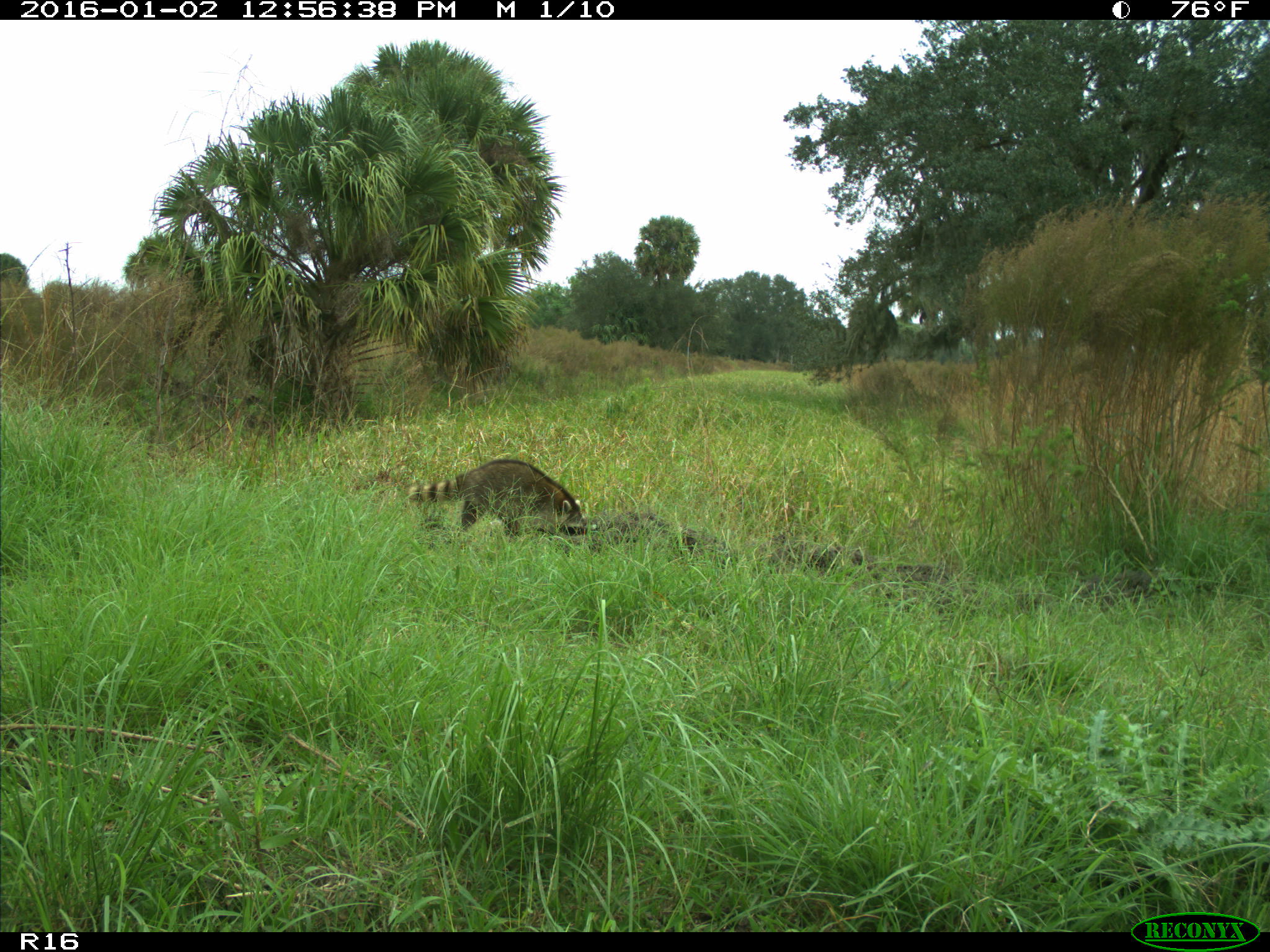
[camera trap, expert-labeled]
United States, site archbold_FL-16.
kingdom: Animalia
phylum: Chordata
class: Mammalia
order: Carnivora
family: Procyonidae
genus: Procyon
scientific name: Procyon lotor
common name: common raccoon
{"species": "Procyon lotor (common raccoon)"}